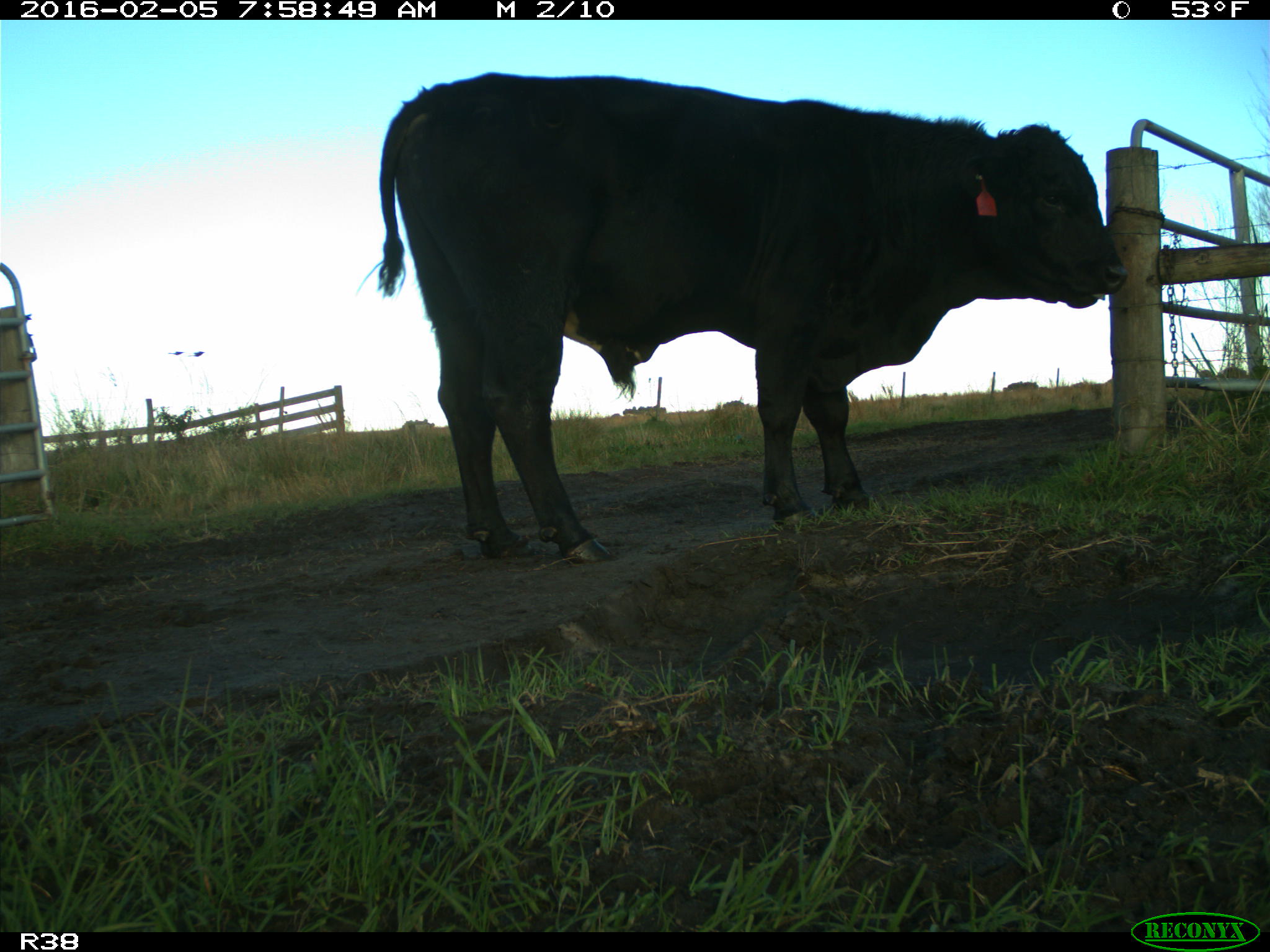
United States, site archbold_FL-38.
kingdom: Animalia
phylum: Chordata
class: Mammalia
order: Artiodactyla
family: Bovidae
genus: Bos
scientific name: Bos taurus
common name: domestic cow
Bos taurus (domestic cow).